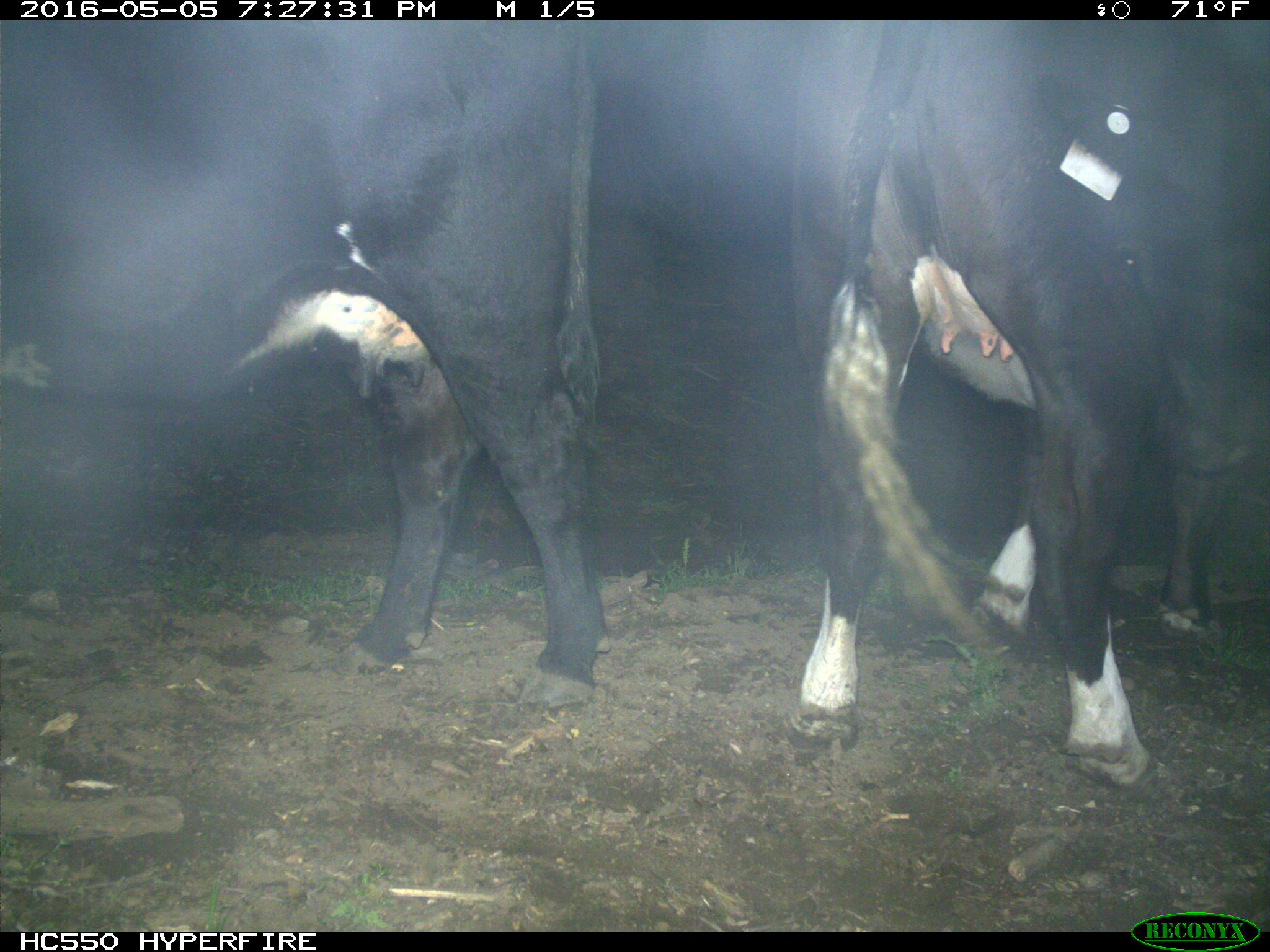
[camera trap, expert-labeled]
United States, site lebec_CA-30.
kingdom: Animalia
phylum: Chordata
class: Mammalia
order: Artiodactyla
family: Bovidae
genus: Bos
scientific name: Bos taurus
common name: domestic cow